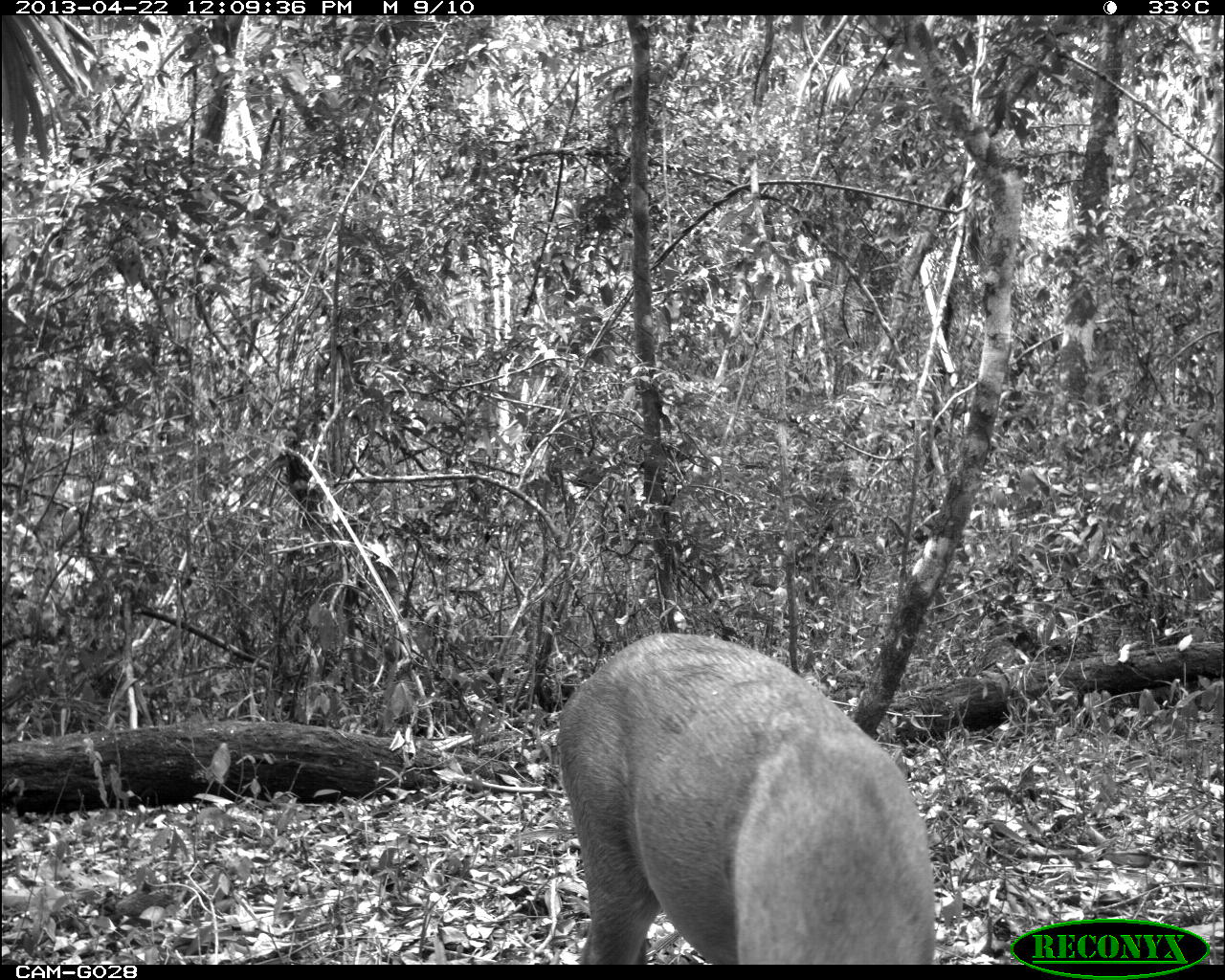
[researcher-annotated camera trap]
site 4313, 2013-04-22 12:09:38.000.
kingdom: Animalia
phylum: Chordata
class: Mammalia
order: Artiodactyla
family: Cervidae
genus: Odocoileus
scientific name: Odocoileus pandora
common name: yucatán brown brocket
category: mazama pandora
Mazama pandora (yucatán brown brocket) (Odocoileus pandora), count 1, sex female.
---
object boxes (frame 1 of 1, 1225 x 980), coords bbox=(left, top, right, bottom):
mazama pandora: bbox=(553, 630, 935, 964)